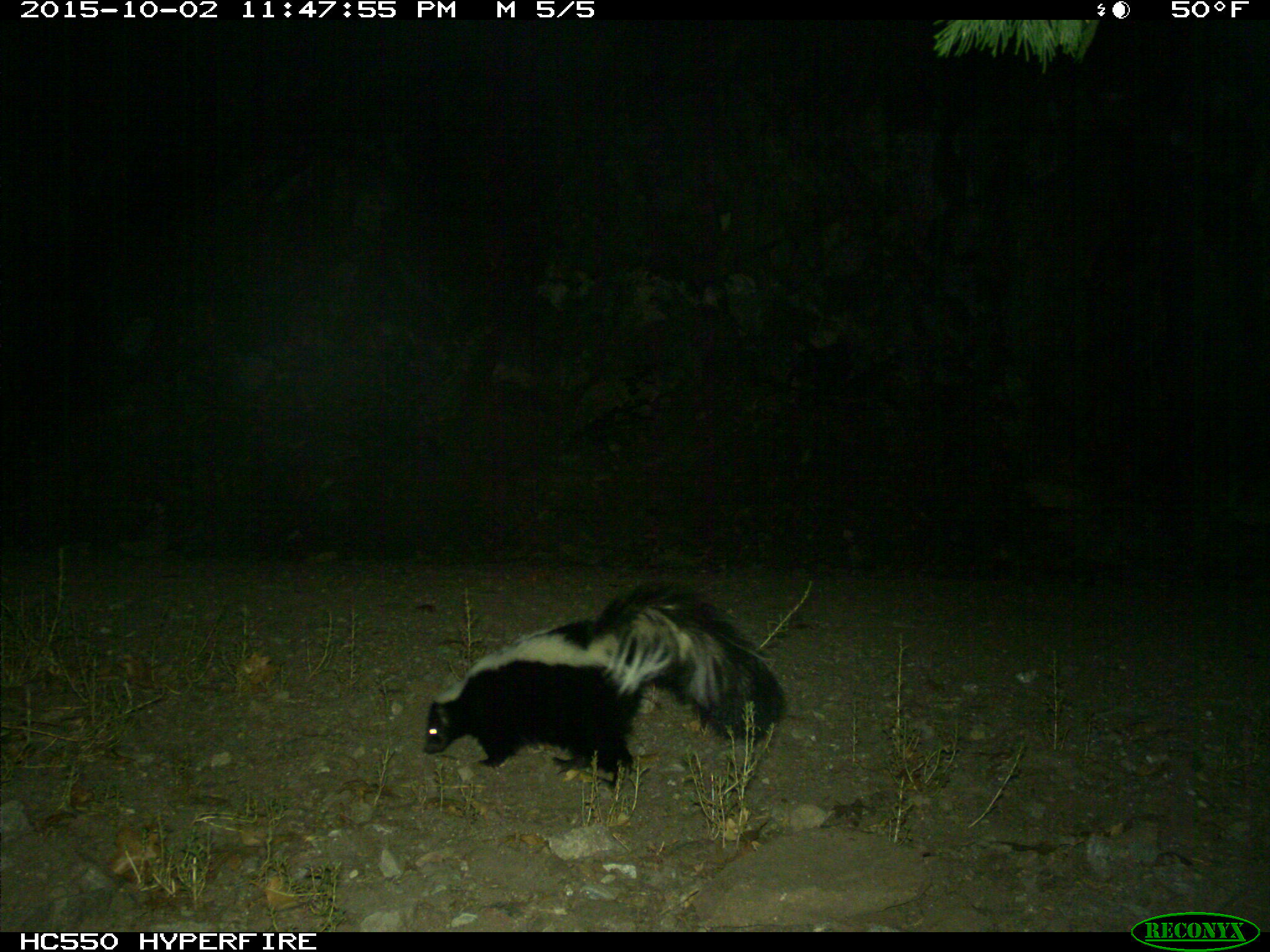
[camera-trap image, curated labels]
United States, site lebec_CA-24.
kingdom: Animalia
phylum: Chordata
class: Mammalia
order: Carnivora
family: Mephitidae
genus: Mephitis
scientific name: Mephitis mephitis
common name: striped skunk